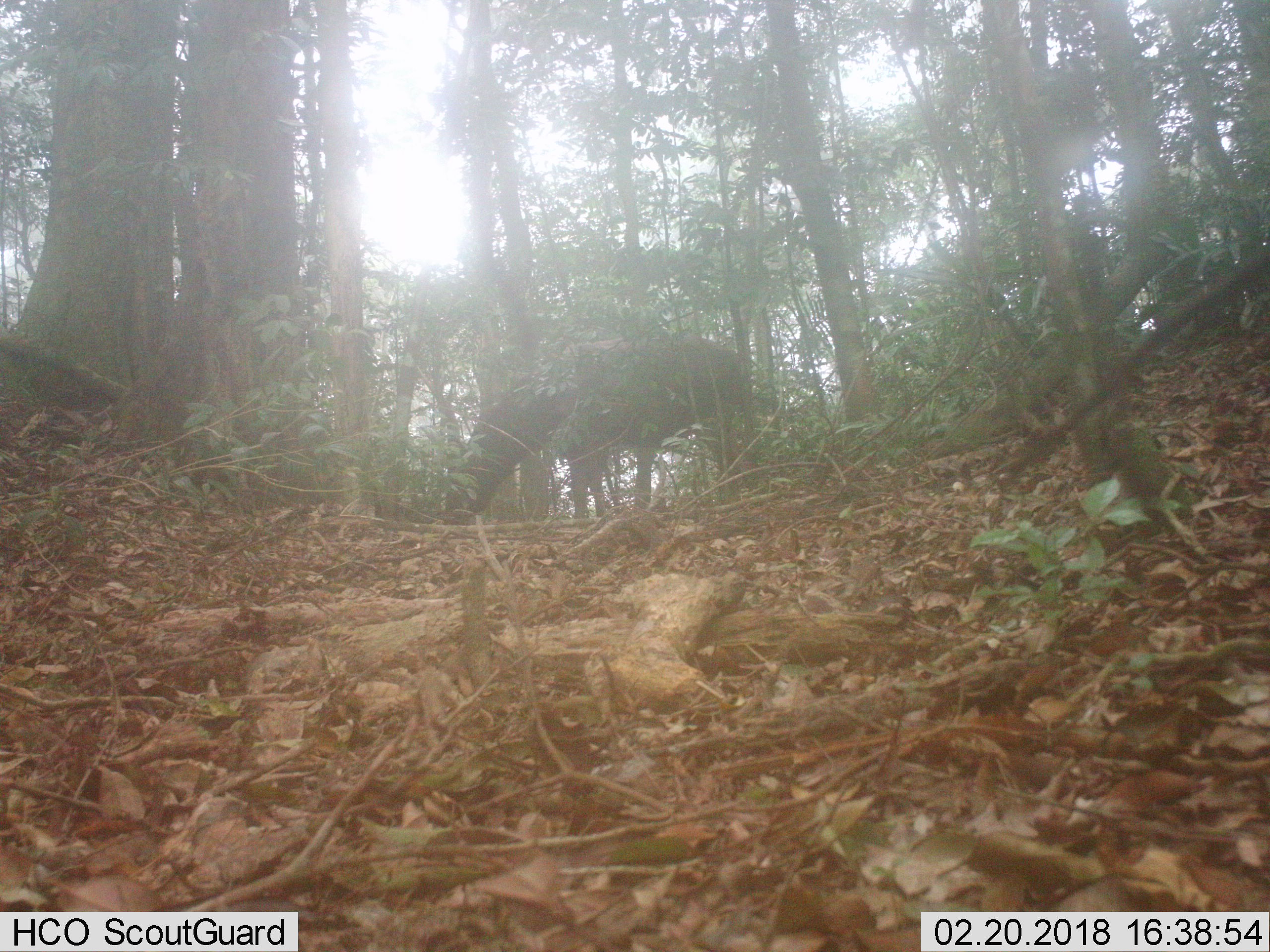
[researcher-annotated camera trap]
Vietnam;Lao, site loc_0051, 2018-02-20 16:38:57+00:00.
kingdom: Animalia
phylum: Chordata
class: Mammalia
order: Artiodactyla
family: Cervidae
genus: Rusa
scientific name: Rusa unicolor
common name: sambar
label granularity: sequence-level